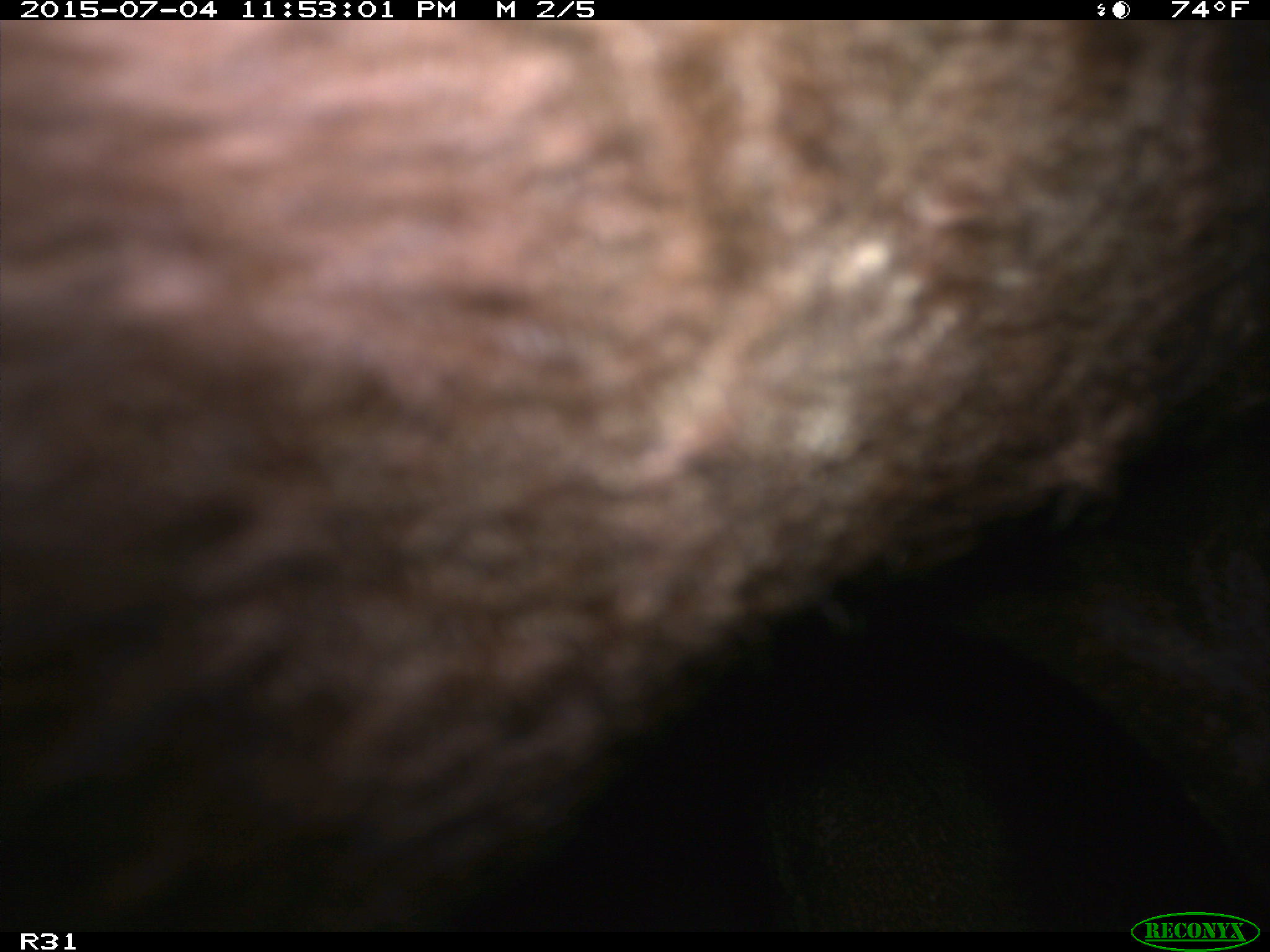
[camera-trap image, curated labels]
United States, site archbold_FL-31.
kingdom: Animalia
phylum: Chordata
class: Mammalia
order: Artiodactyla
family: Bovidae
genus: Bos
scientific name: Bos taurus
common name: domestic cow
Bos taurus (domestic cow).